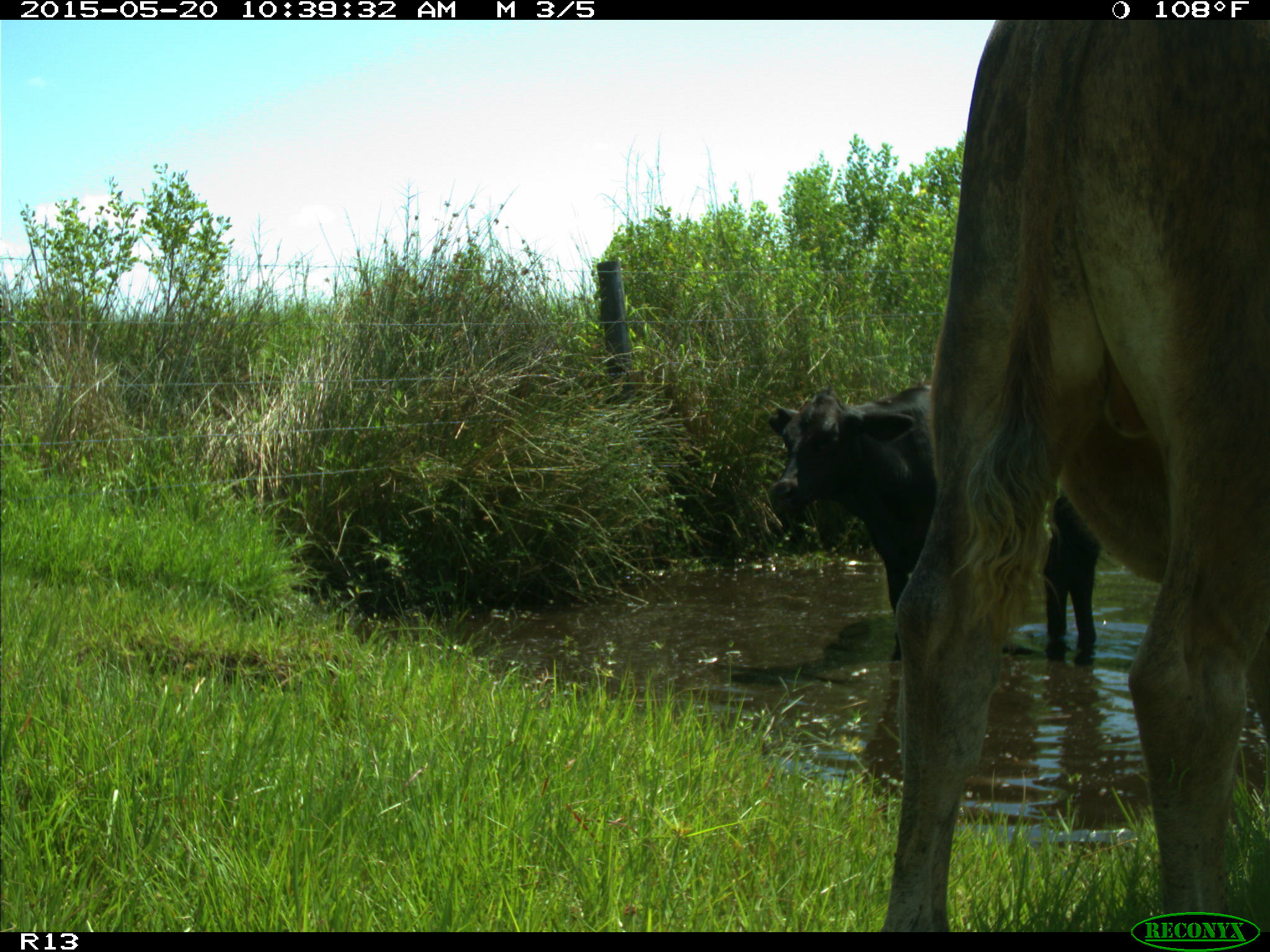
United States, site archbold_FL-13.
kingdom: Animalia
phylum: Chordata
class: Mammalia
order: Artiodactyla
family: Bovidae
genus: Bos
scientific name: Bos taurus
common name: domestic cow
Bos taurus (domestic cow).